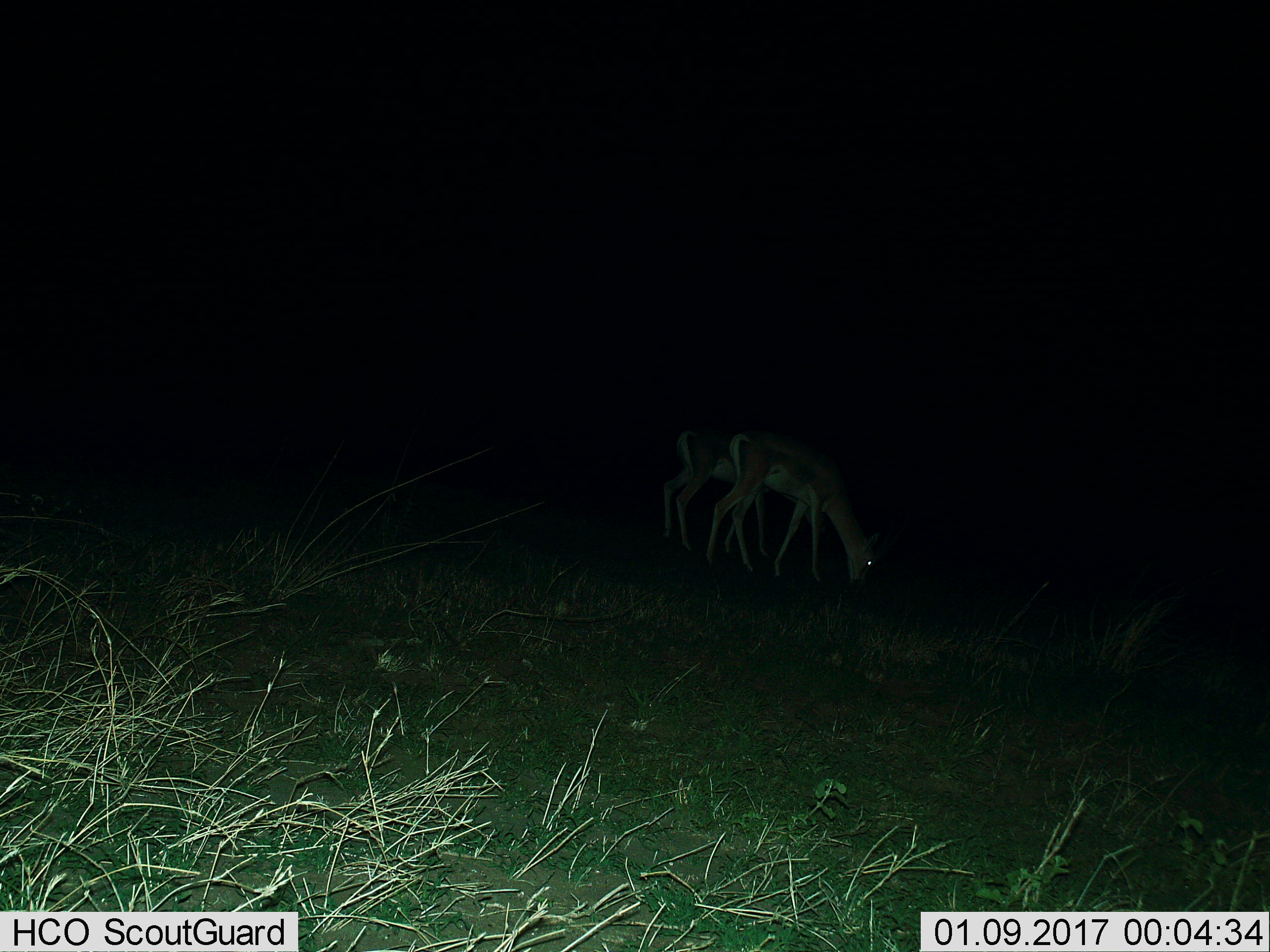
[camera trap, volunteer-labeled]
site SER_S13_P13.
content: unidentified animal